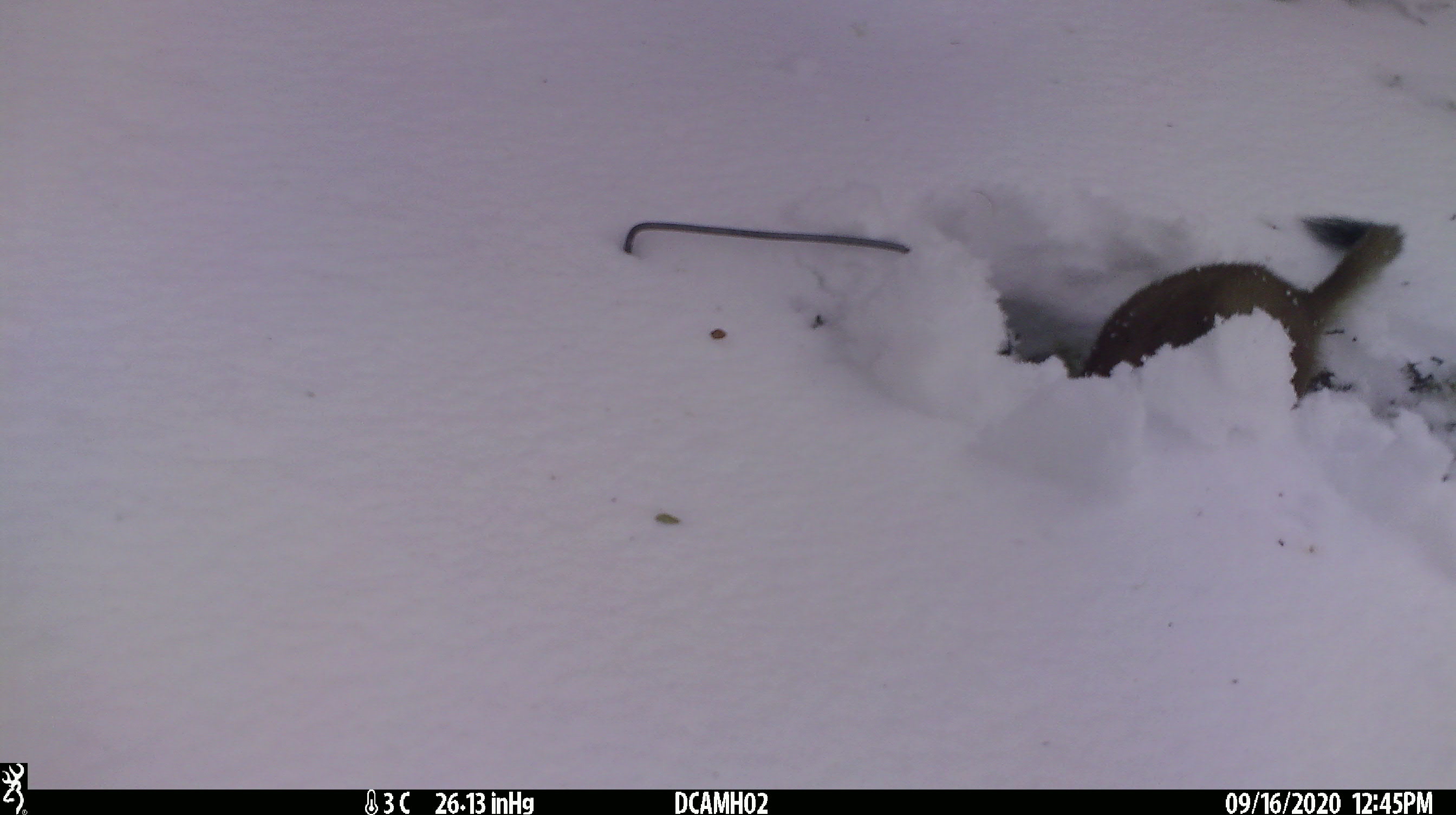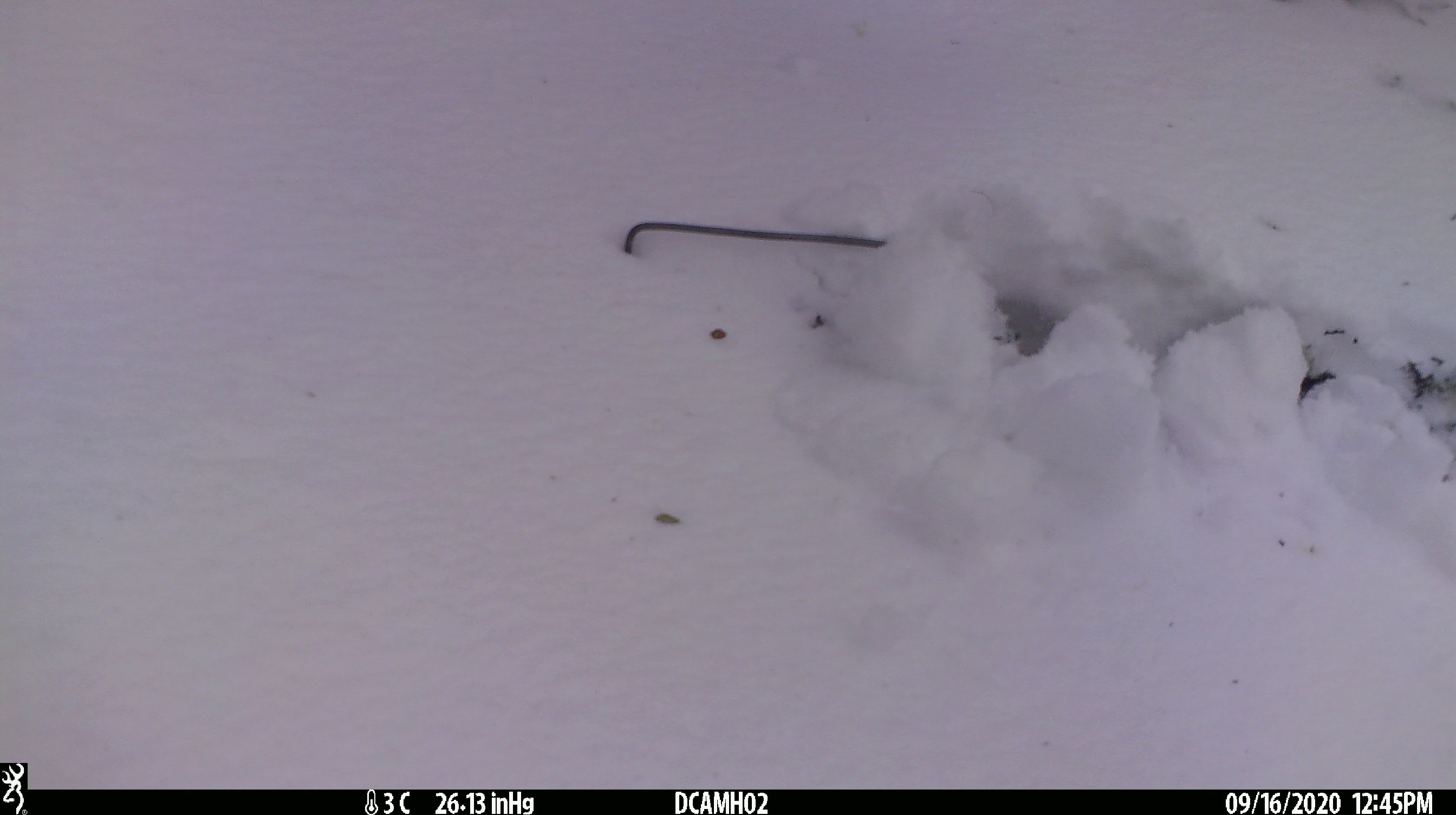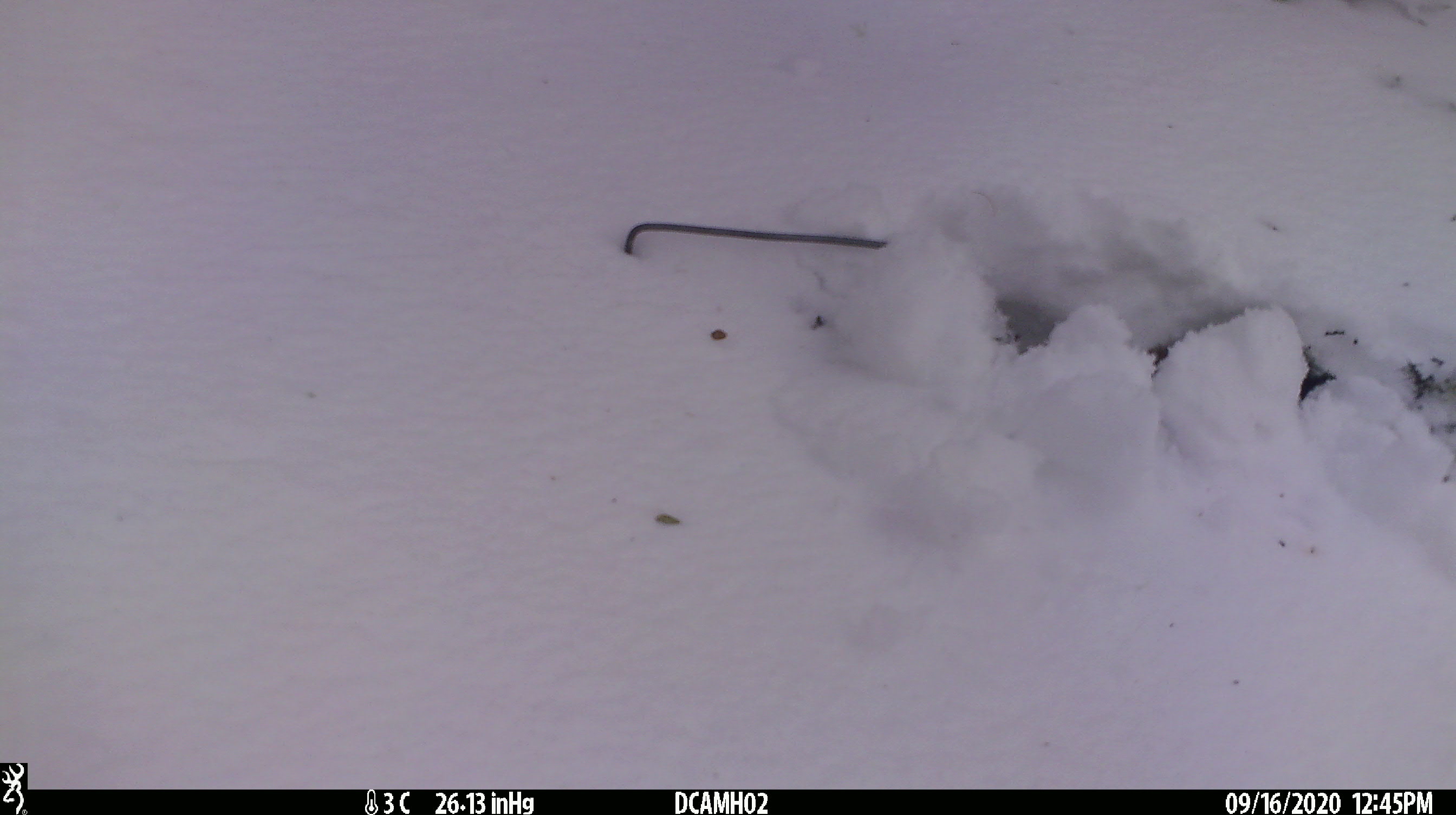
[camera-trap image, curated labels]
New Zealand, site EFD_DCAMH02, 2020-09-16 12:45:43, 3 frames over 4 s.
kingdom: Animalia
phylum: Chordata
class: Mammalia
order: Carnivora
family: Mustelidae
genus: Mustela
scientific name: Mustela erminea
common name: stoat